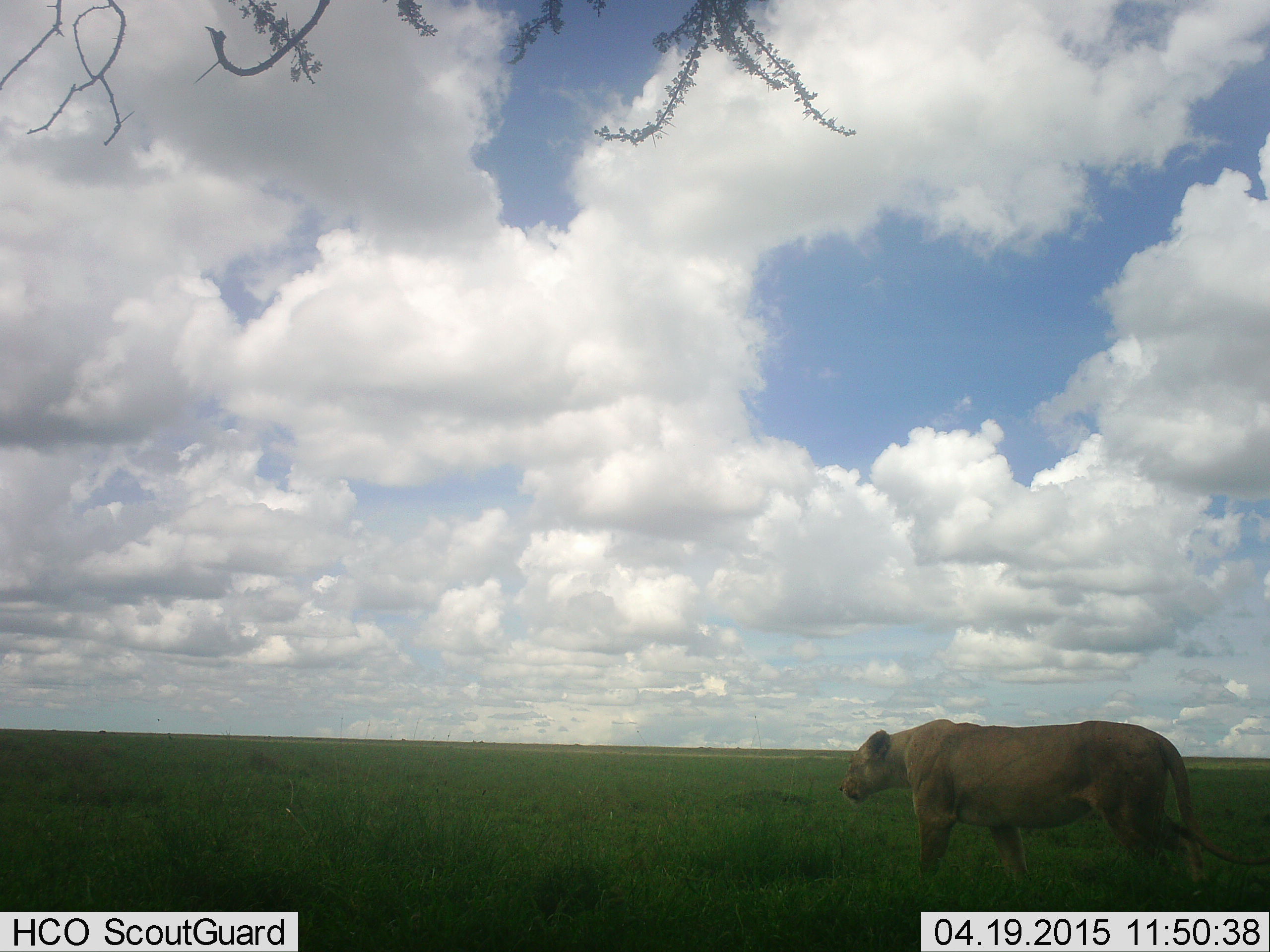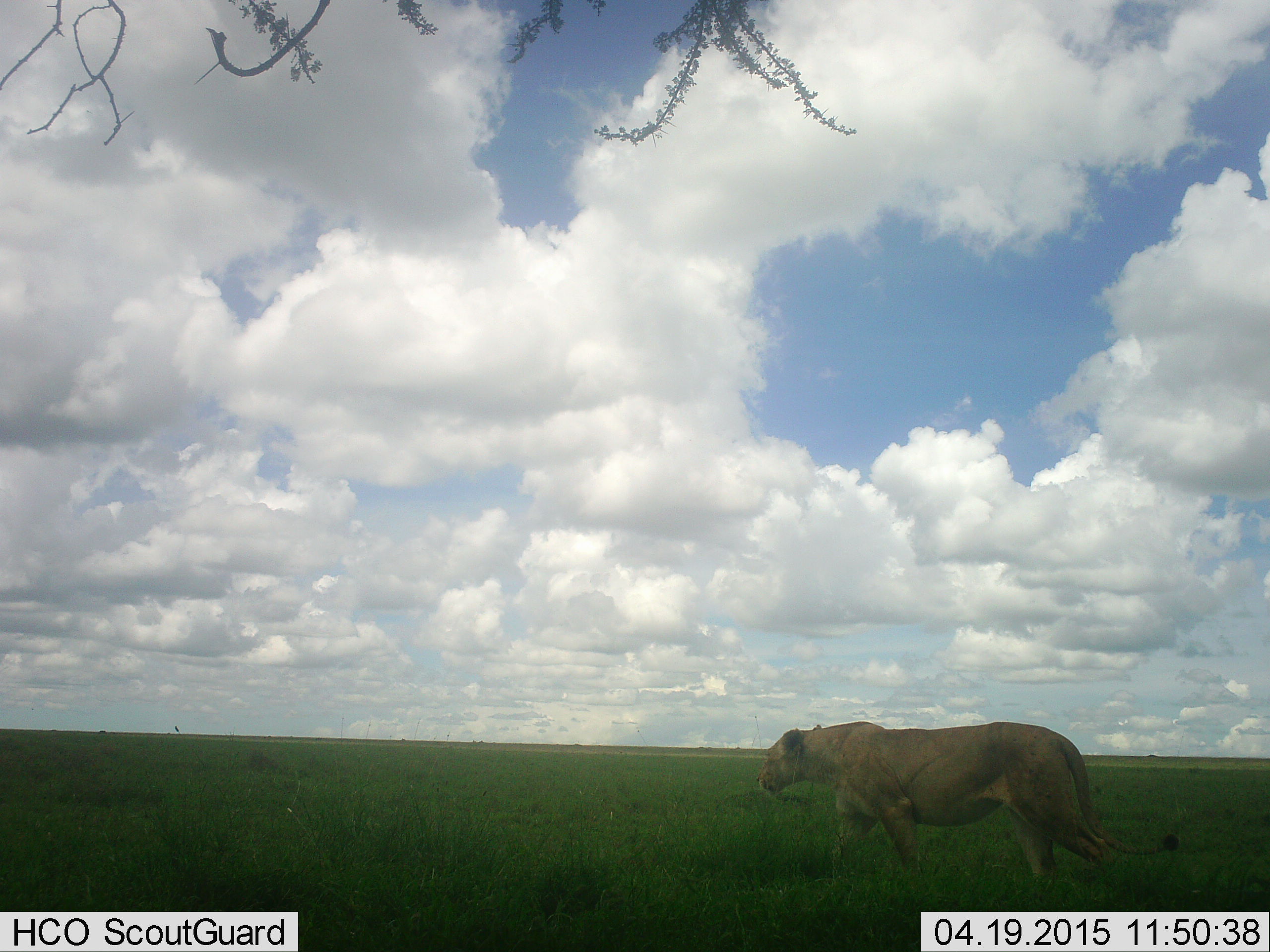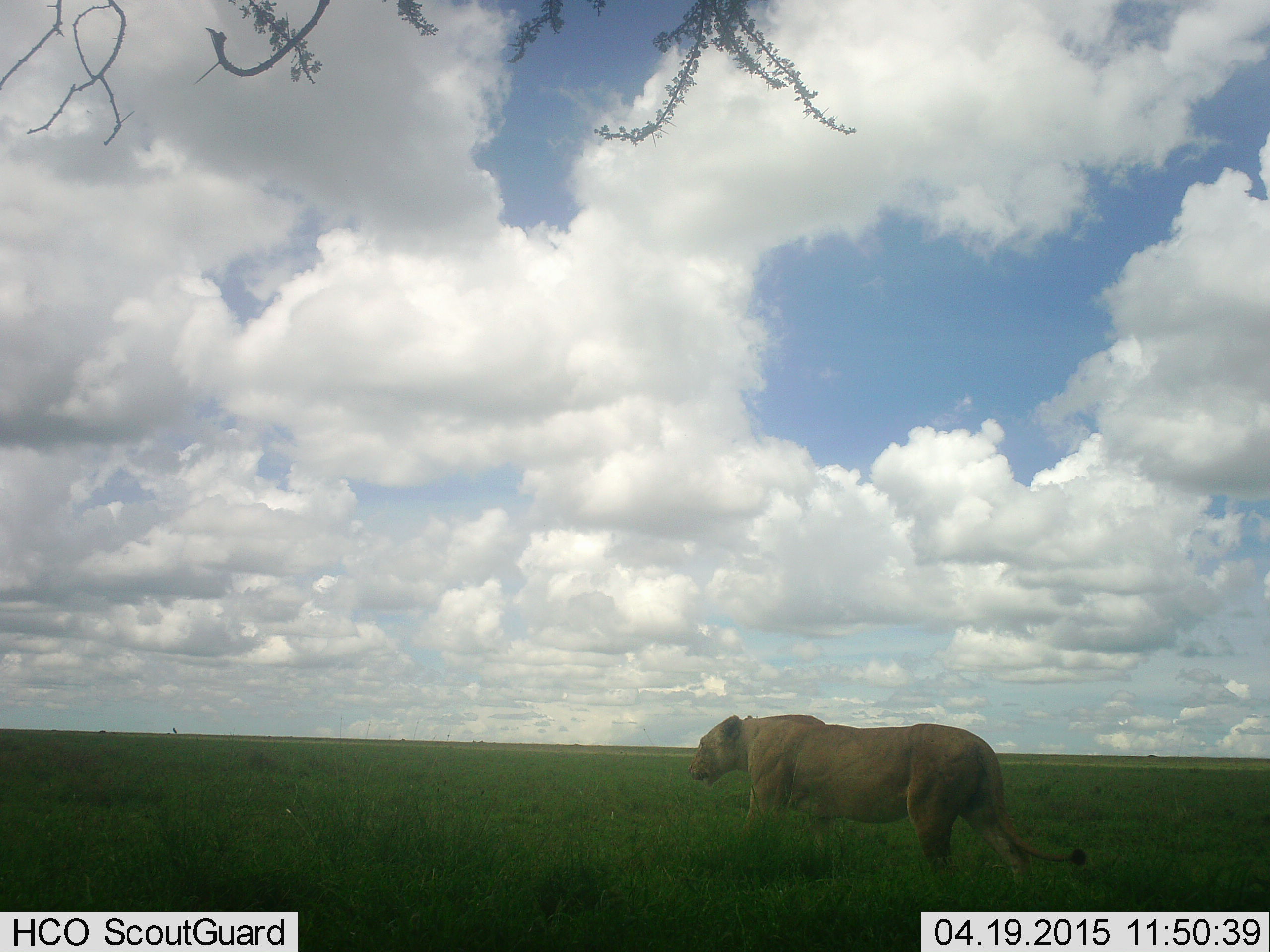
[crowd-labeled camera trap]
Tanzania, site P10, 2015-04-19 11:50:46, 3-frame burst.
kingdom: Animalia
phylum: Chordata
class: Mammalia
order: Carnivora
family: Felidae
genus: Panthera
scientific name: Panthera leo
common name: lion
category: lionfemale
Lionfemale (lion) (Panthera leo), count 1. Behavior (volunteer vote fractions): standing 10%, resting 0%, moving 100%, interacting 0%. Young present (vote fraction): 0%. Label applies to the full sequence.